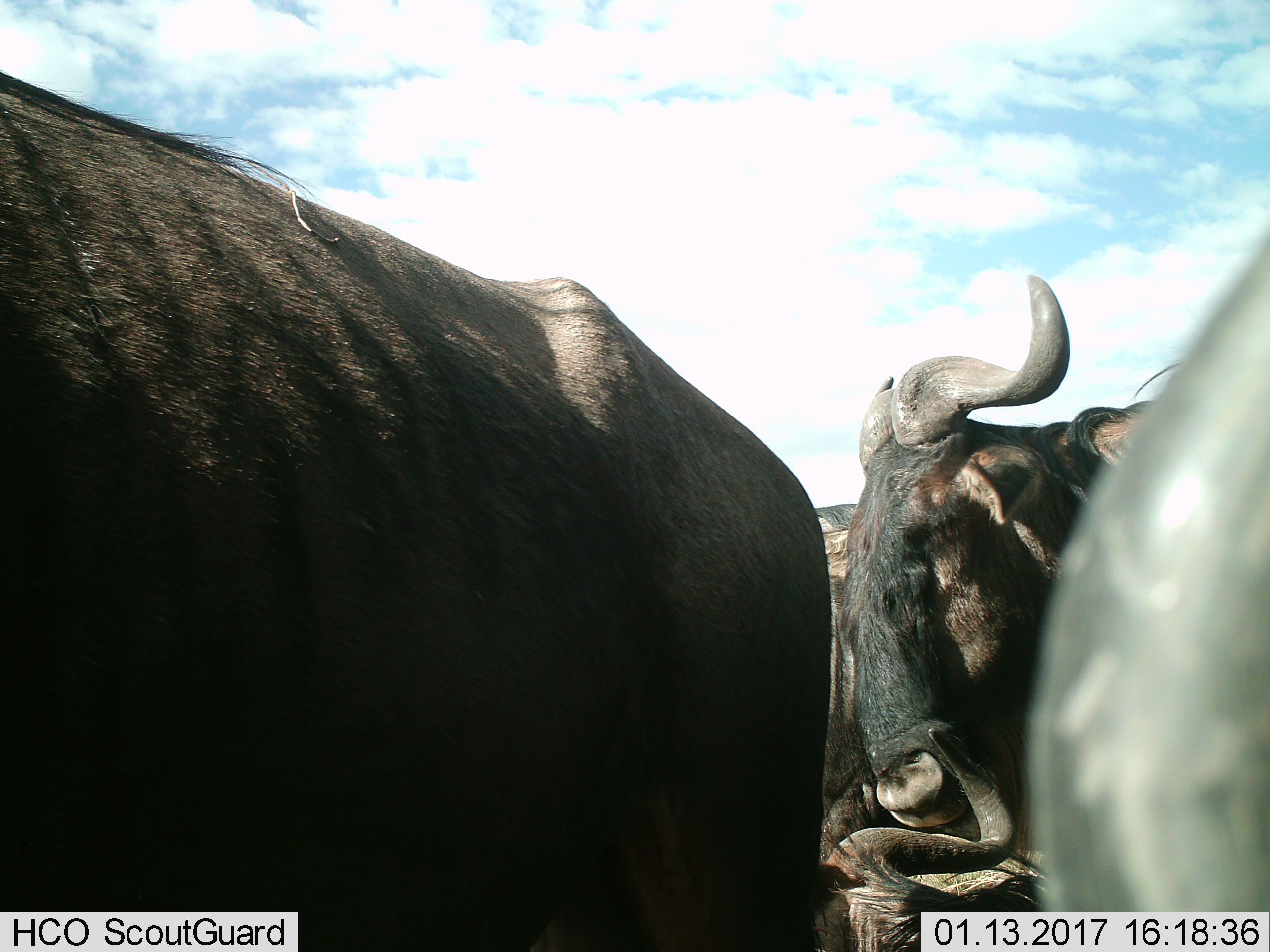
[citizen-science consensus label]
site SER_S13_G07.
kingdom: Animalia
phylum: Chordata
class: Mammalia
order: Artiodactyla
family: Bovidae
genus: Connochaetes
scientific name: Connochaetes taurinus taurinus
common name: blue wildebeest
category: wildebeestblue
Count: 4.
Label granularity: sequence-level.